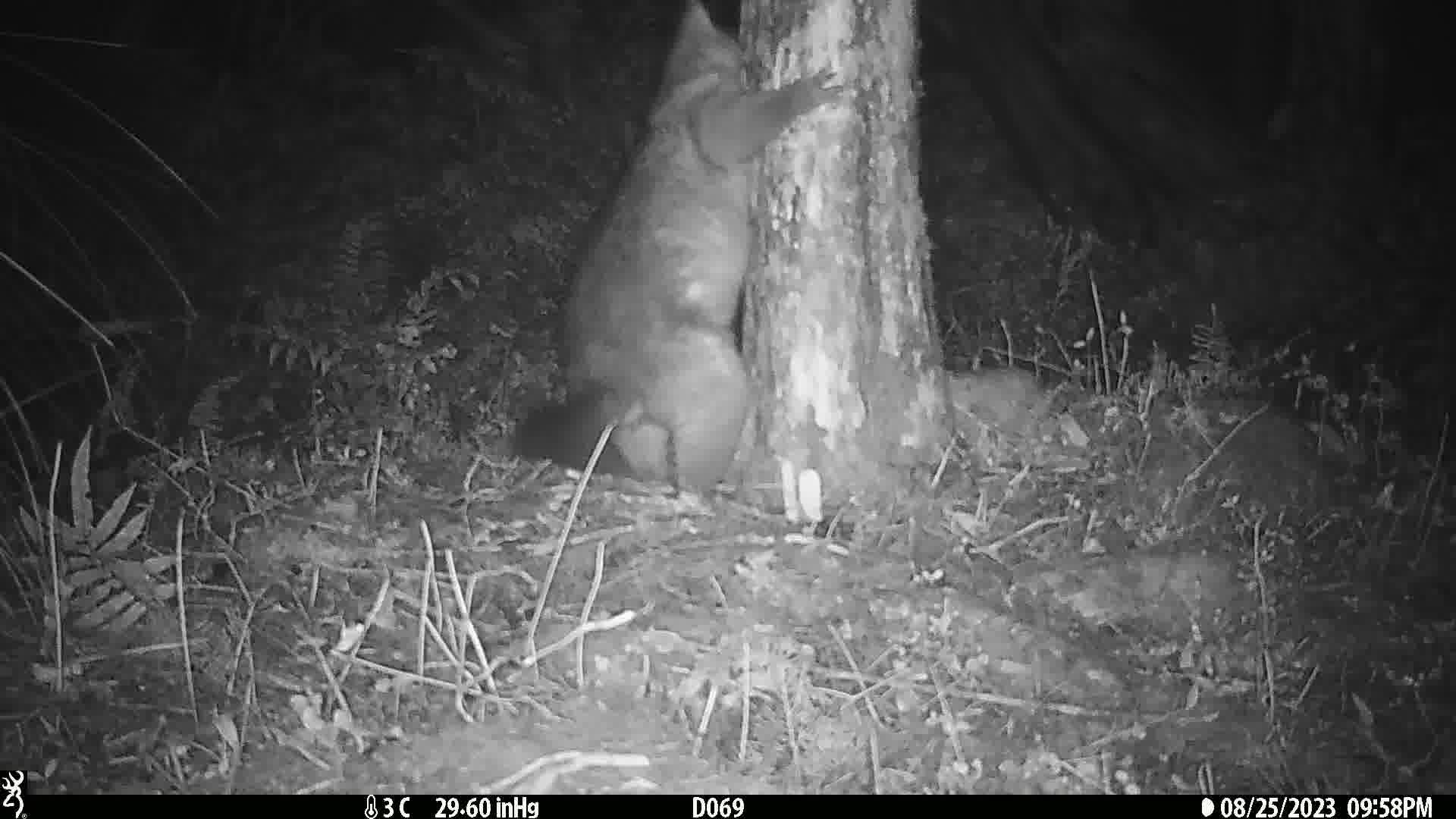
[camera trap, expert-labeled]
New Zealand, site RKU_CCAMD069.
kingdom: Animalia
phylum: Chordata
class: Mammalia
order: Diprotodontia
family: Phalangeridae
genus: Trichosurus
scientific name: Trichosurus vulpecula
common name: common brushtail possum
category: possum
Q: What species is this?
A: Possum (common brushtail possum) (Trichosurus vulpecula).